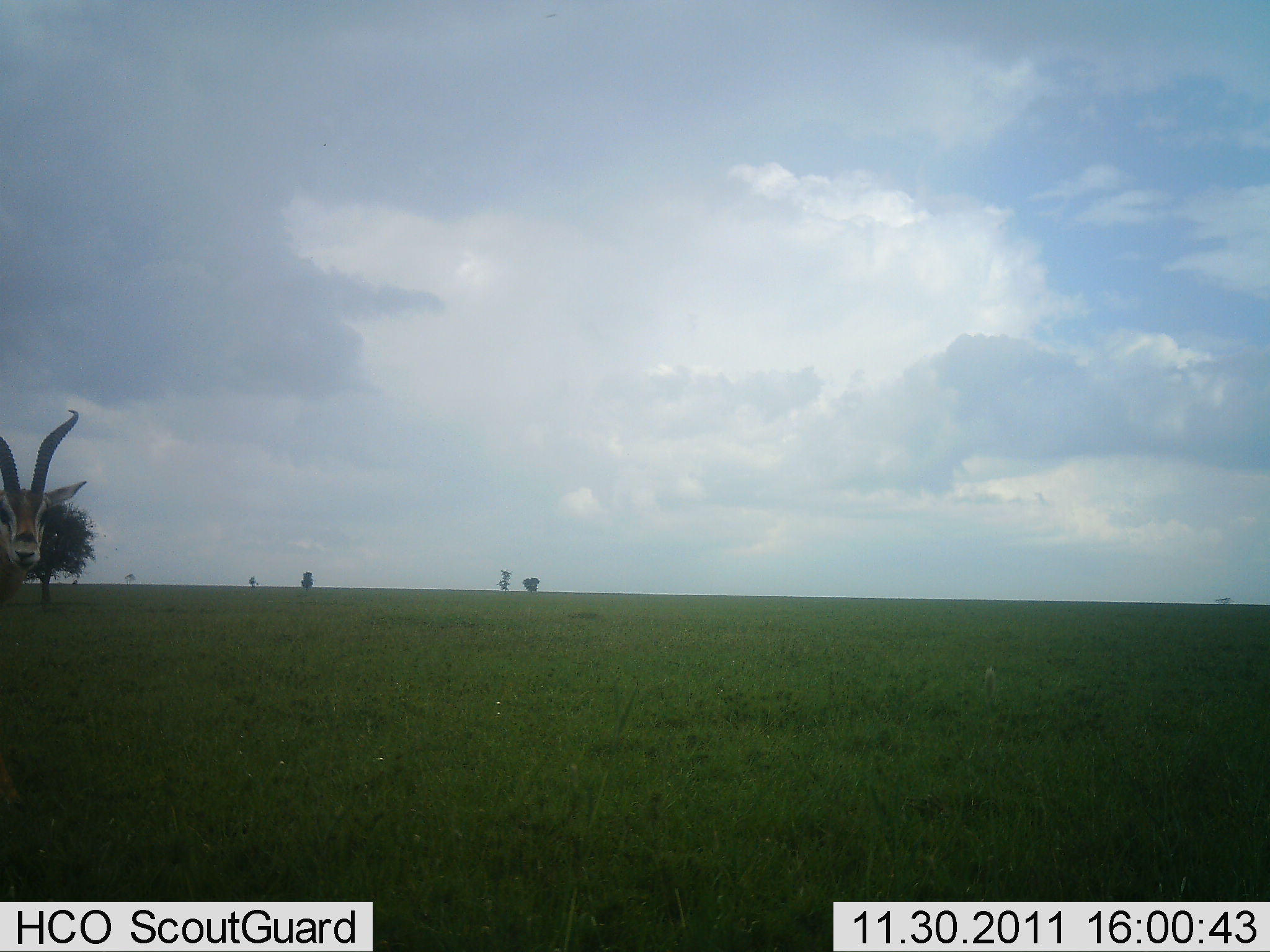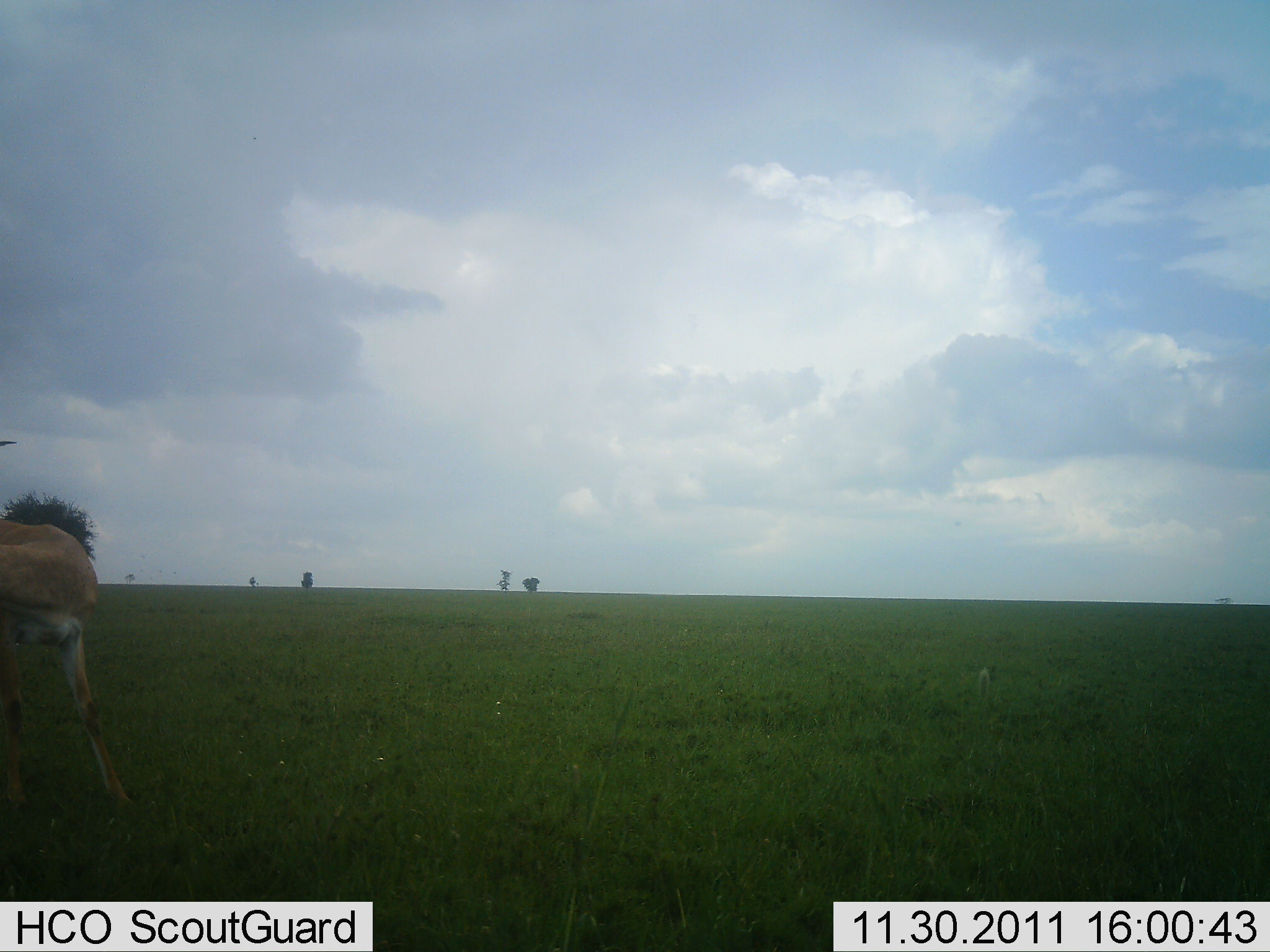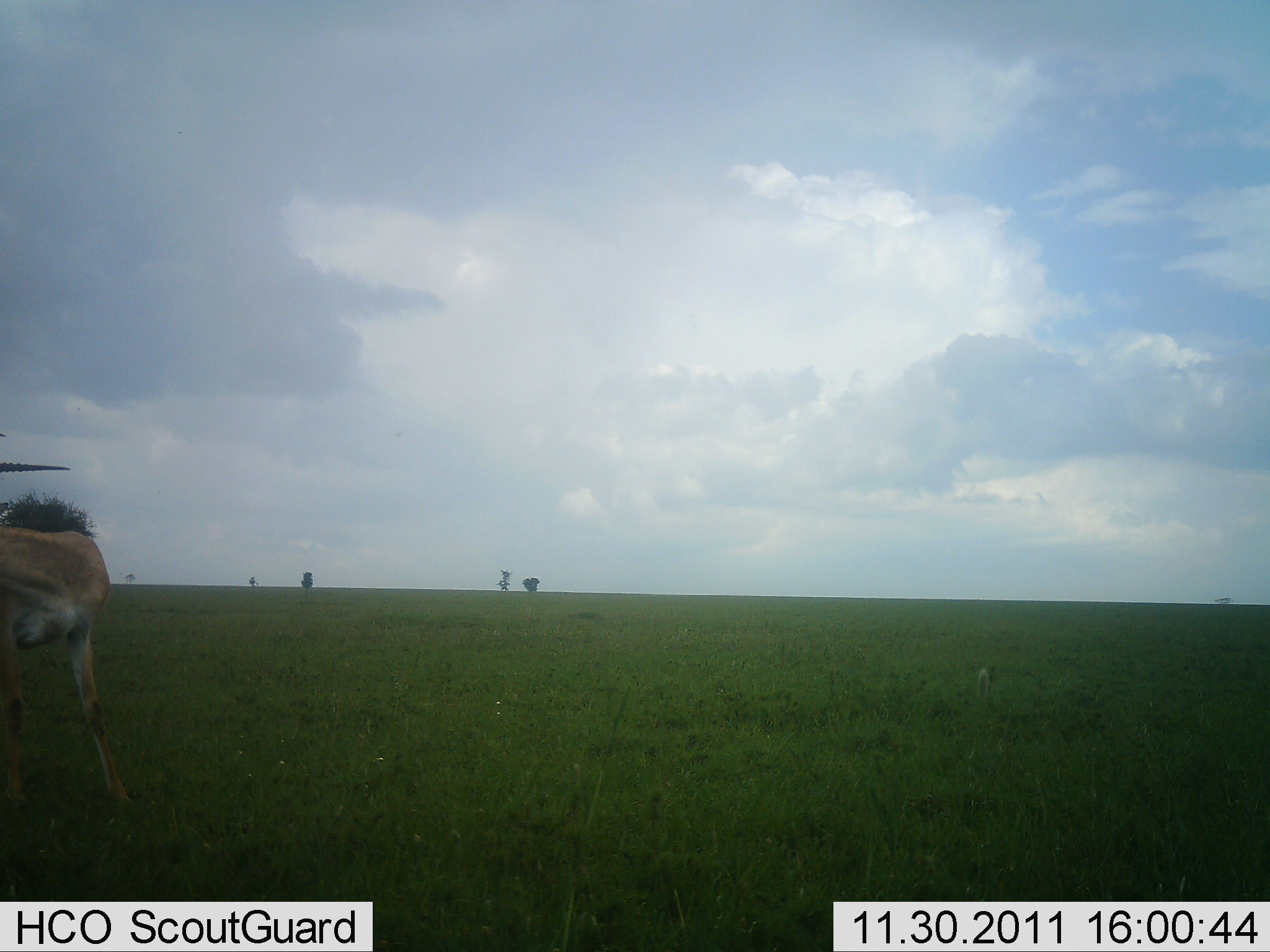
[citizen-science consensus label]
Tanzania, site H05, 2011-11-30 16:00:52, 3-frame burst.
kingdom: Animalia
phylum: Chordata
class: Mammalia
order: Artiodactyla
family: Bovidae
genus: Eudorcas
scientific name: Eudorcas thomsonii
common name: thomson's gazelle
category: gazellethomsons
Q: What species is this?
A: Gazellethomsons (thomson's gazelle) (Eudorcas thomsonii).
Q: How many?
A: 1.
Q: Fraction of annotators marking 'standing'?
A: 45%.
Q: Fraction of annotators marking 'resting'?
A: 9%.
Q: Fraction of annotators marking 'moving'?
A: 45%.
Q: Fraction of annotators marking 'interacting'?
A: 9%.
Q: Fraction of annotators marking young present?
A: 0%.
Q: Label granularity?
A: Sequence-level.